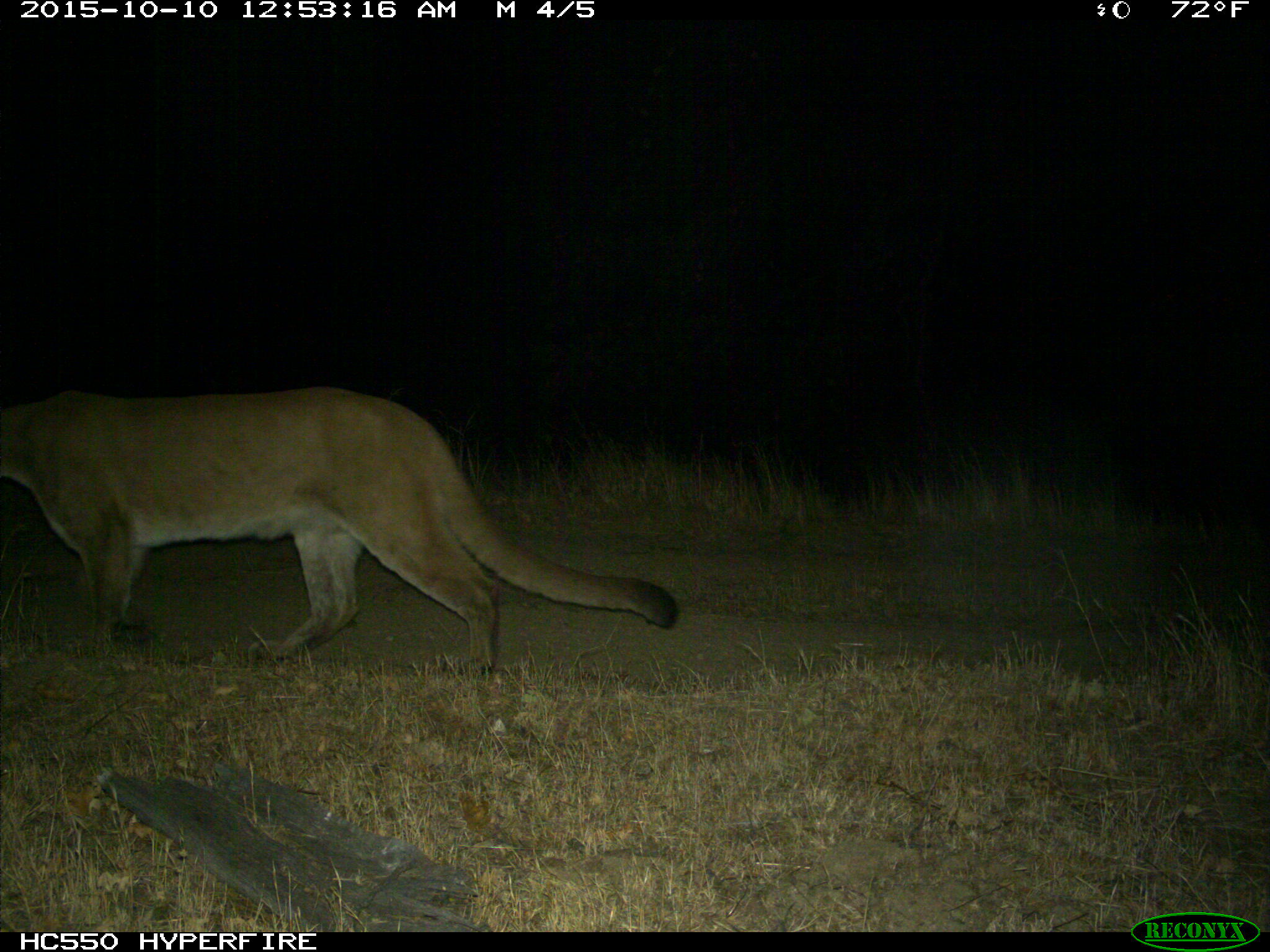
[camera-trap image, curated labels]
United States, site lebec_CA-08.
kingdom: Animalia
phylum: Chordata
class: Mammalia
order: Carnivora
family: Felidae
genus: Puma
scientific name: Puma concolor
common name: mountain lion